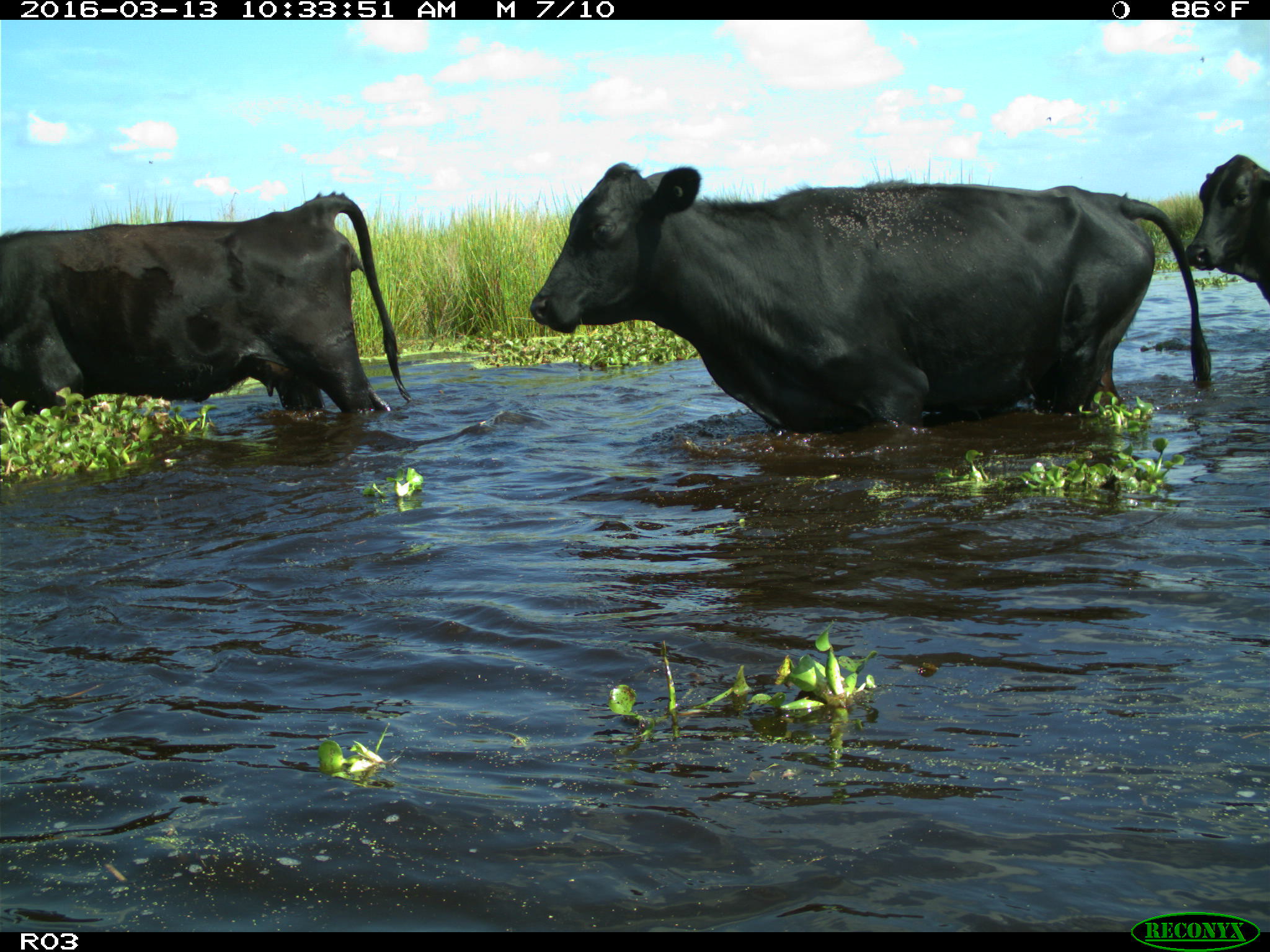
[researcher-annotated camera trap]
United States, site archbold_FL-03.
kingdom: Animalia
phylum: Chordata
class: Mammalia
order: Artiodactyla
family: Bovidae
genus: Bos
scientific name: Bos taurus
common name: domestic cow